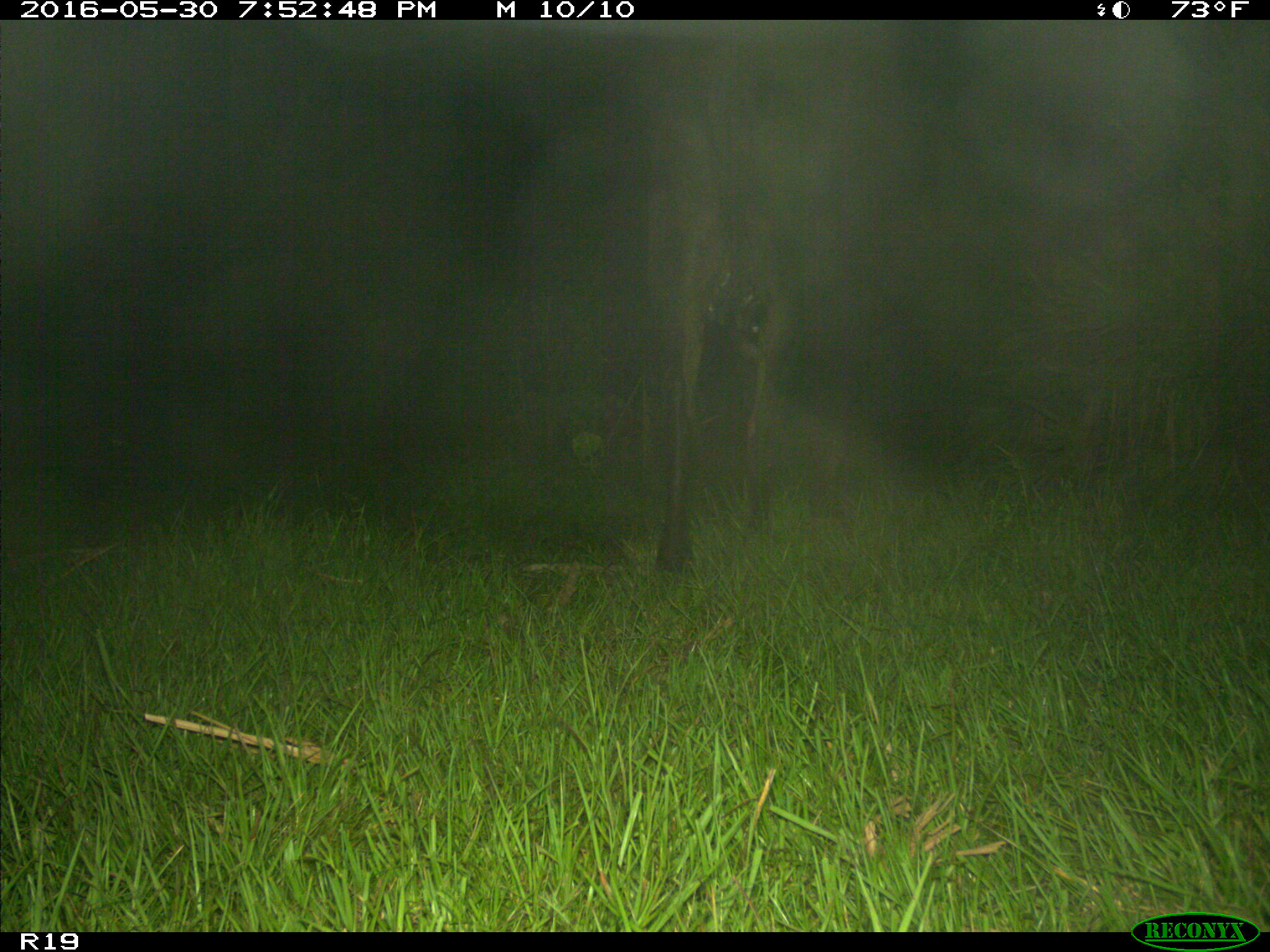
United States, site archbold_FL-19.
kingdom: Animalia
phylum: Chordata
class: Mammalia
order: Artiodactyla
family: Bovidae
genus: Bos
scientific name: Bos taurus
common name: domestic cow